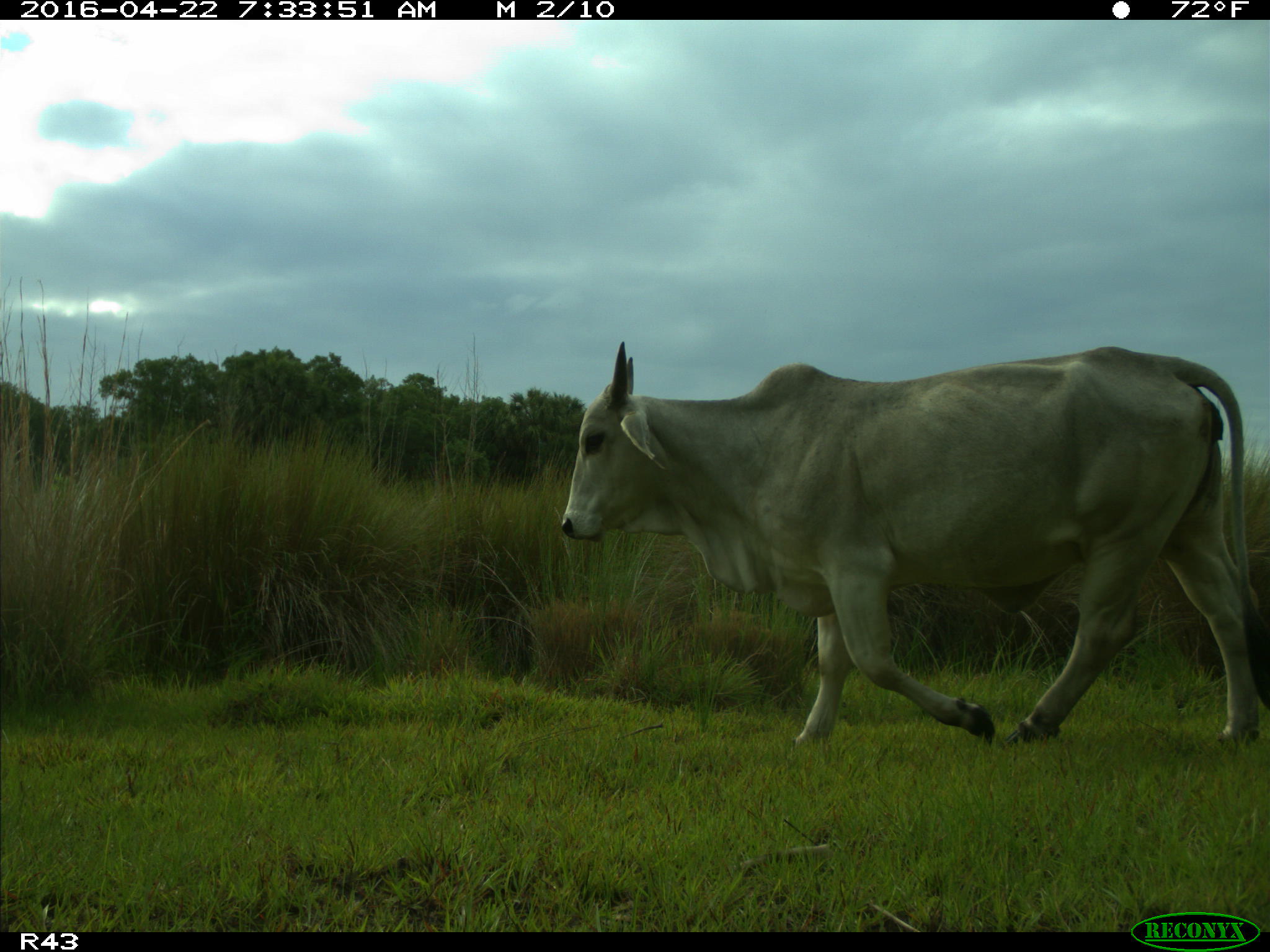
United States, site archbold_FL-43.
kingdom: Animalia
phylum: Chordata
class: Mammalia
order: Artiodactyla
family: Bovidae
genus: Bos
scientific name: Bos taurus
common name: domestic cow